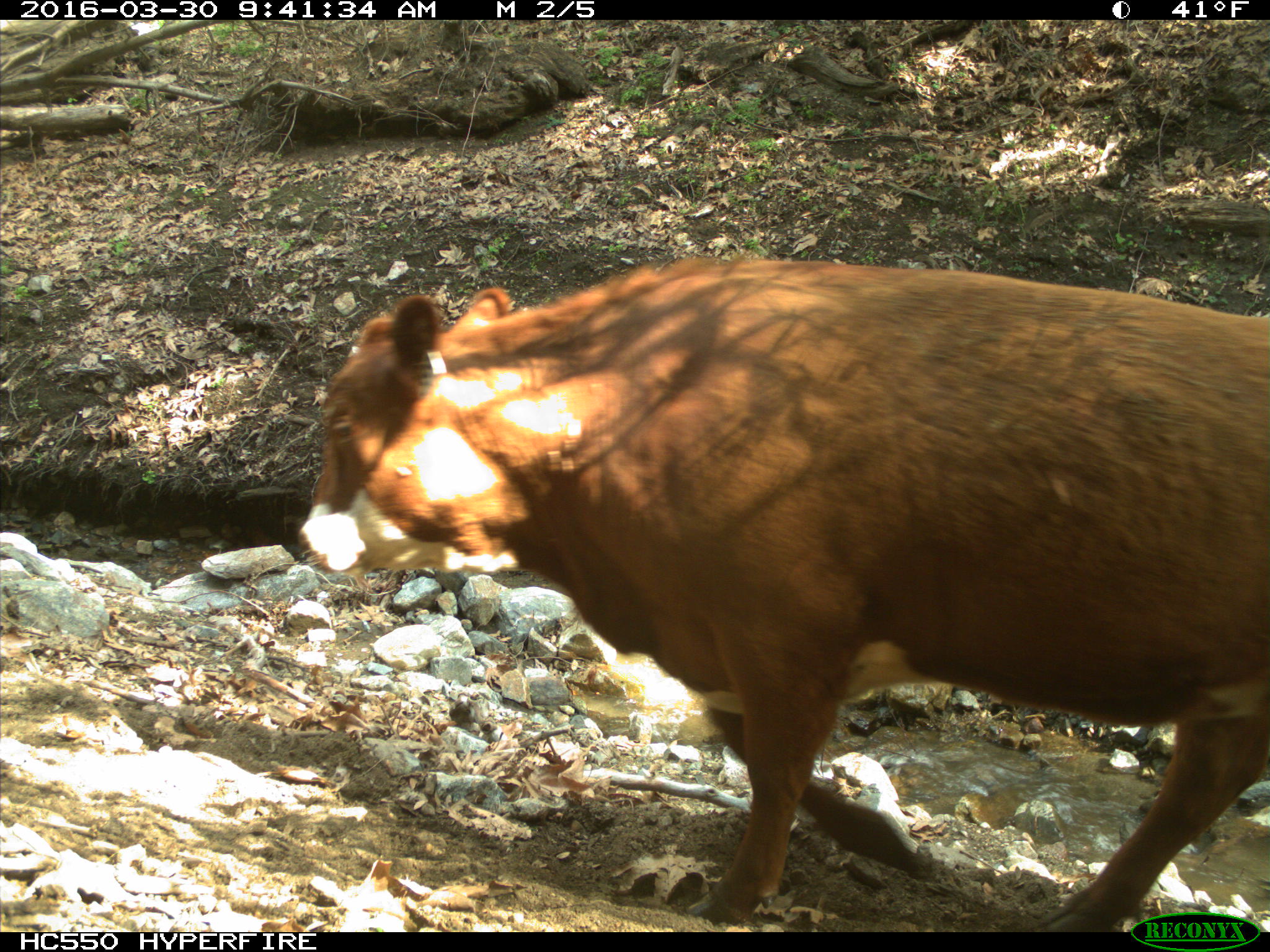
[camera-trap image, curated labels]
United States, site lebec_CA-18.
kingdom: Animalia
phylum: Chordata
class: Mammalia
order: Artiodactyla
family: Bovidae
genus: Bos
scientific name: Bos taurus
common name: domestic cow